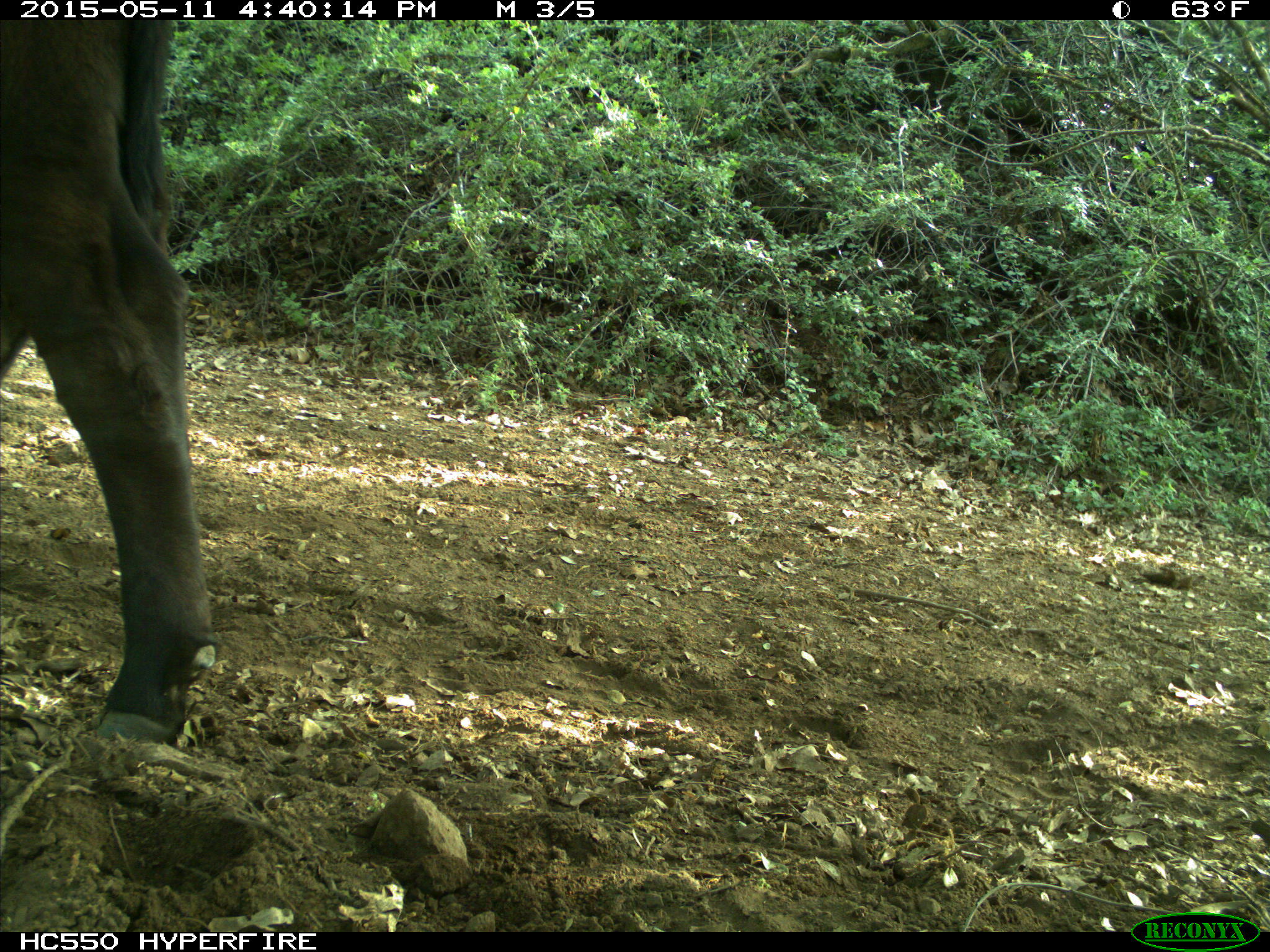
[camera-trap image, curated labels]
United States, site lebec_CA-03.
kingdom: Animalia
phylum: Chordata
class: Mammalia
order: Artiodactyla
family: Bovidae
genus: Bos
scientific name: Bos taurus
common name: domestic cow